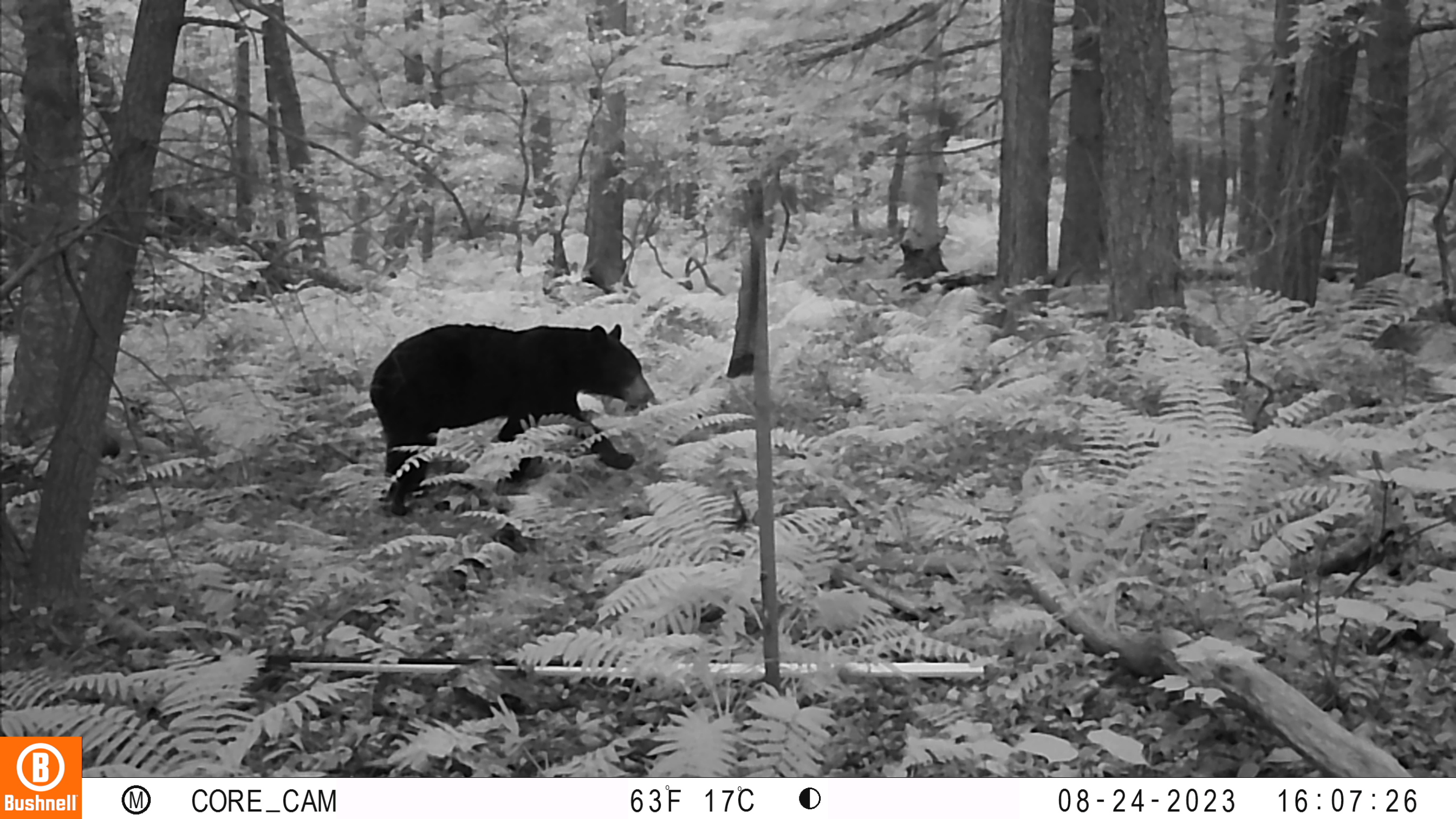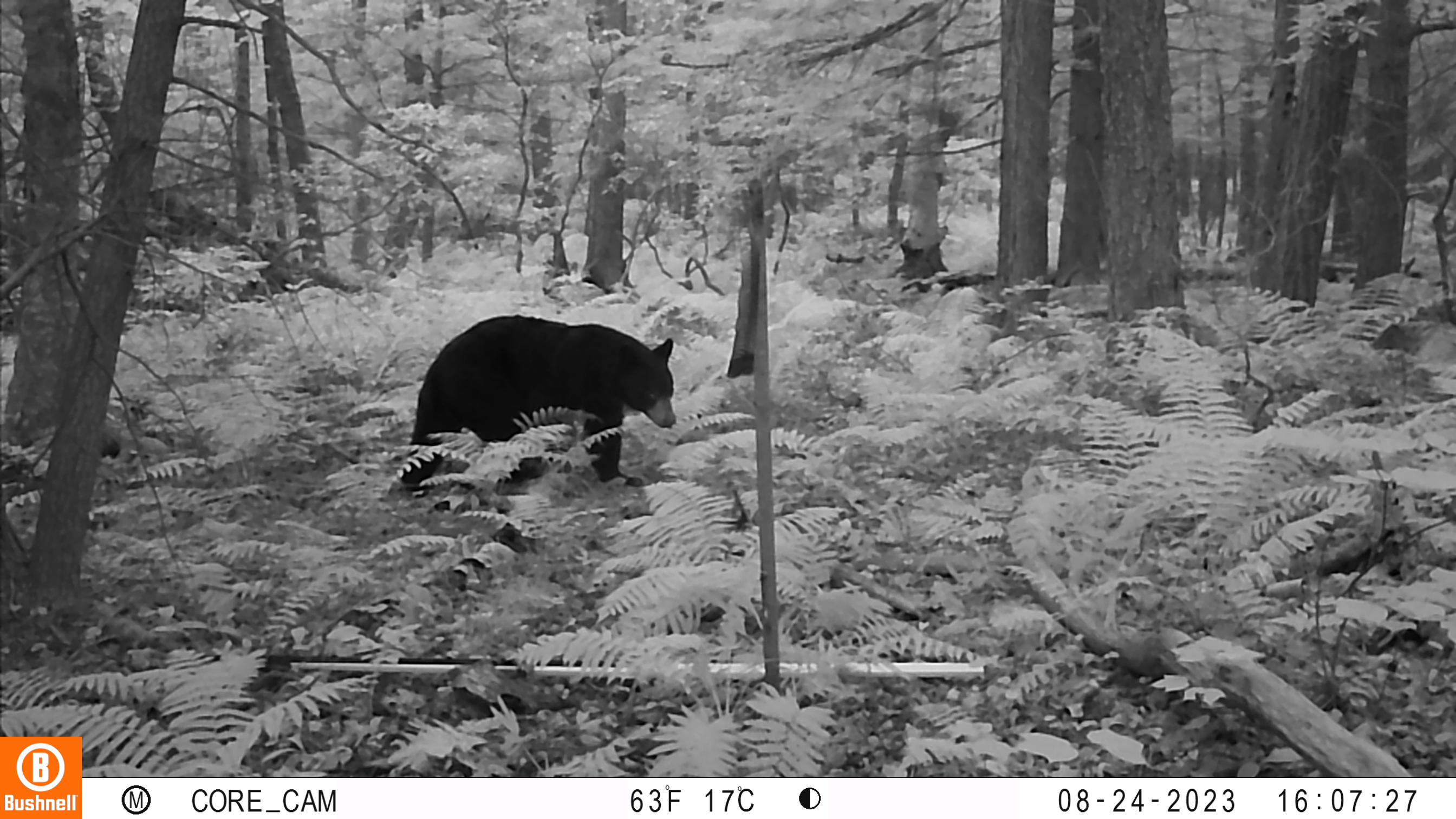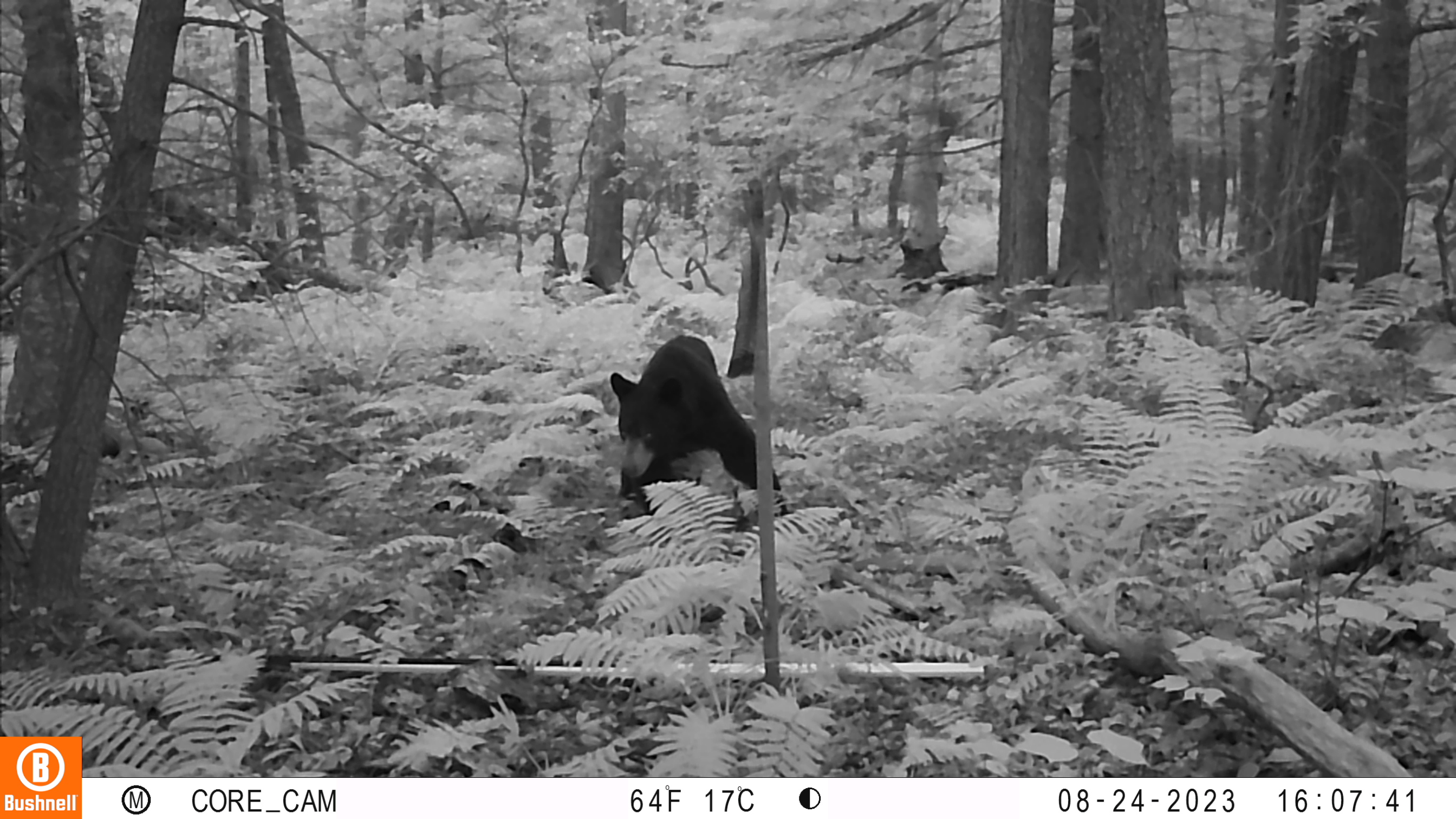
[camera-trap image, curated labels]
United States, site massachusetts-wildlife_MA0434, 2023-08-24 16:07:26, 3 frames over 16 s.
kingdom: Animalia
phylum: Chordata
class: Mammalia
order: Carnivora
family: Ursidae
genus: Ursus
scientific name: Ursus americanus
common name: black bear